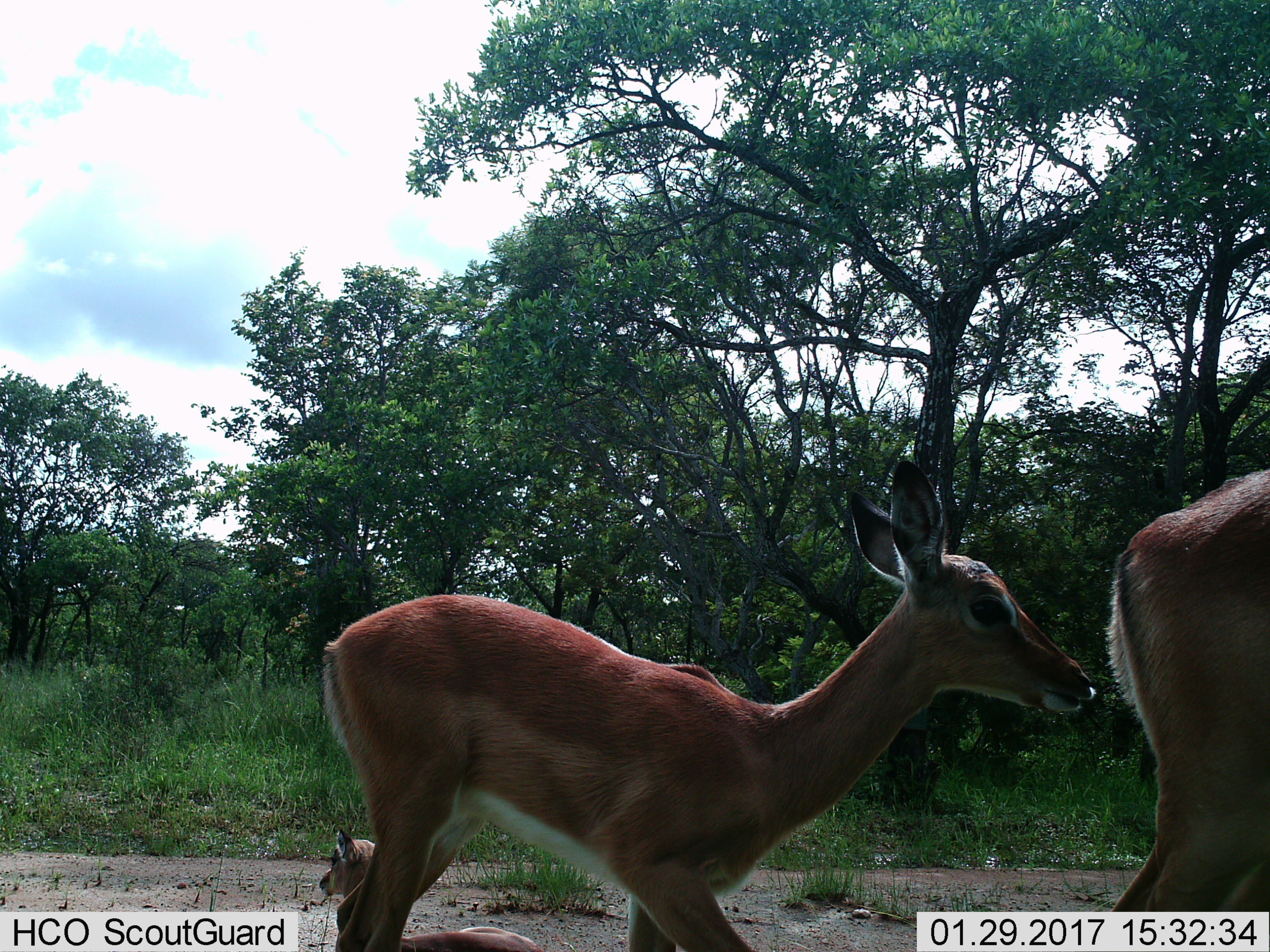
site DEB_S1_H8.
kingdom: Animalia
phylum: Chordata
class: Mammalia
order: Artiodactyla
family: Bovidae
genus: Aepyceros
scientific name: Aepyceros melampus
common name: impala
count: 3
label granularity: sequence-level